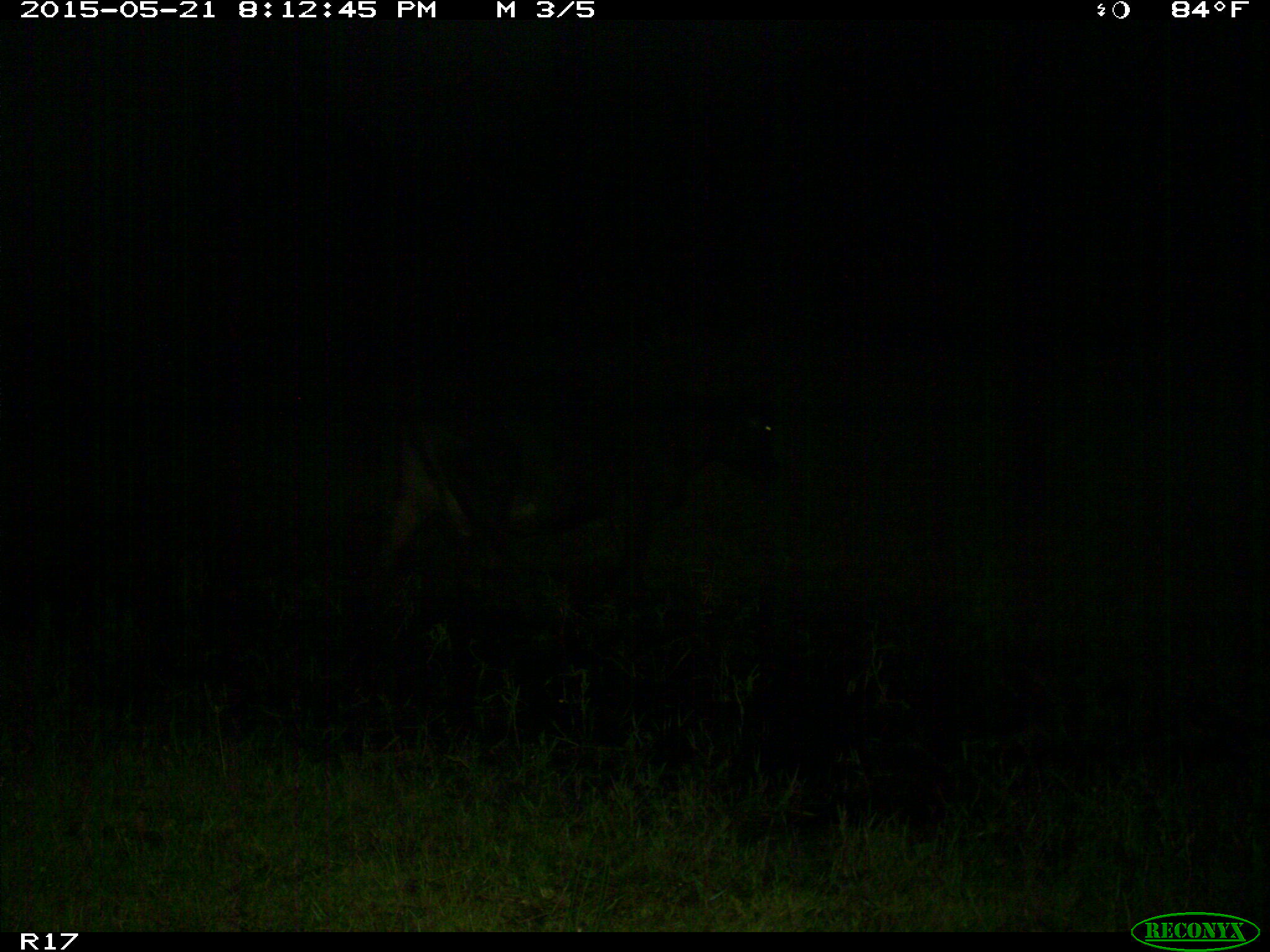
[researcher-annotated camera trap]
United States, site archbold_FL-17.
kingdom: Animalia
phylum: Chordata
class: Mammalia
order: Artiodactyla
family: Bovidae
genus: Bos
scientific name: Bos taurus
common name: domestic cow